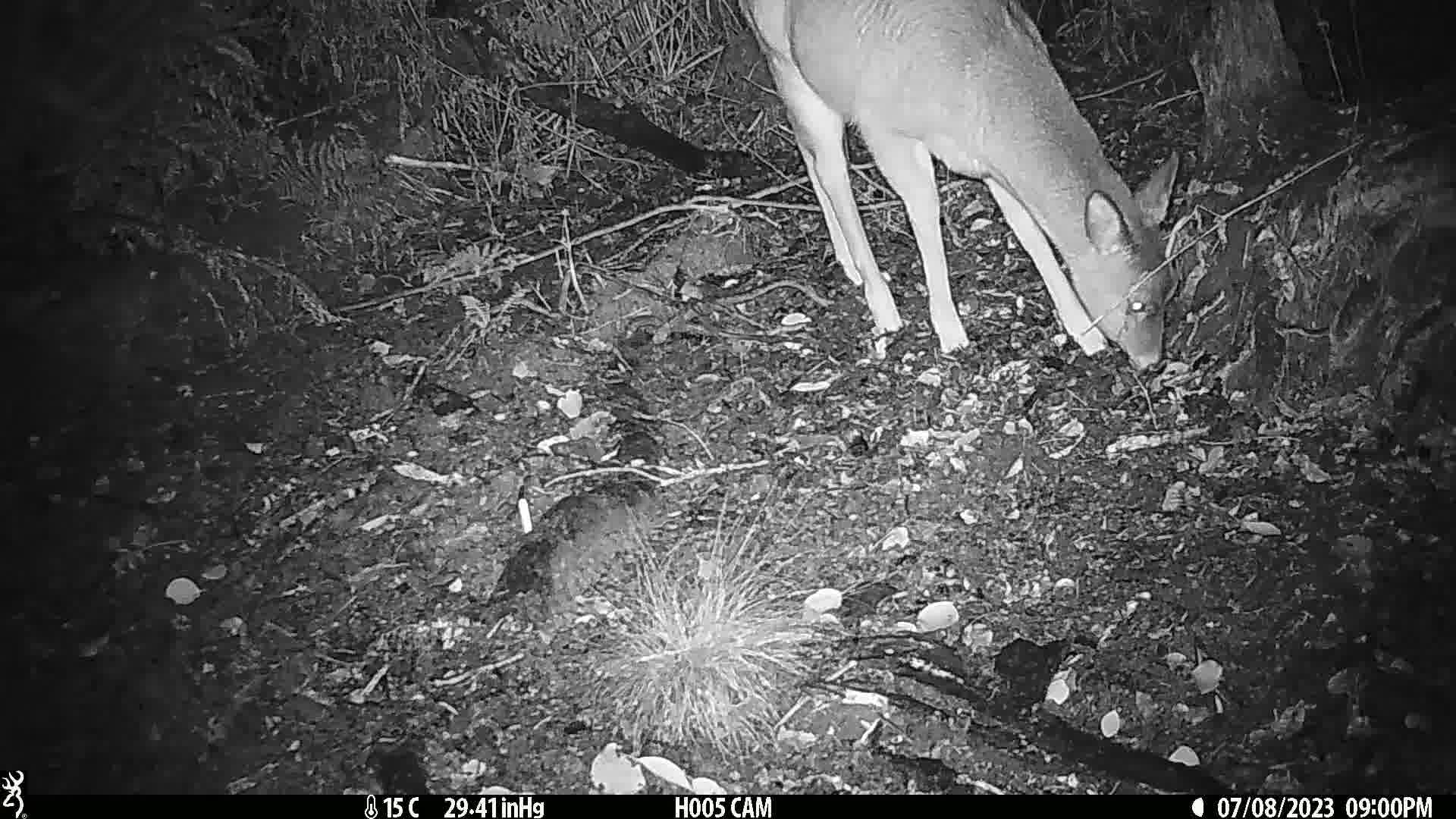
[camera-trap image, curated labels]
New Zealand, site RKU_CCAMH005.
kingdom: Animalia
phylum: Chordata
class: Mammalia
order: Artiodactyla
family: Cervidae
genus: Odocoileus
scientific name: Odocoileus virginianus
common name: white-tailed deer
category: white tailed deer